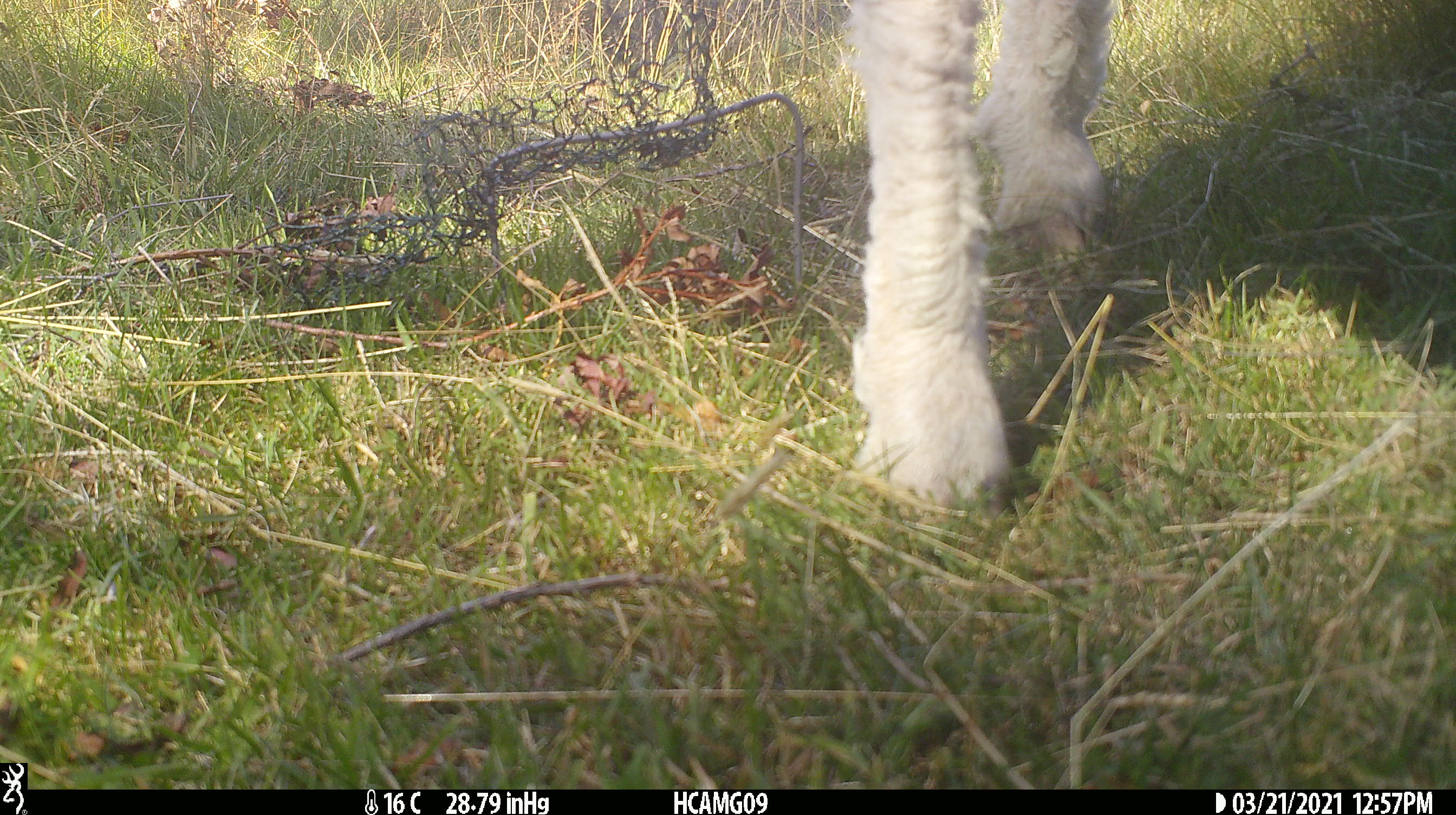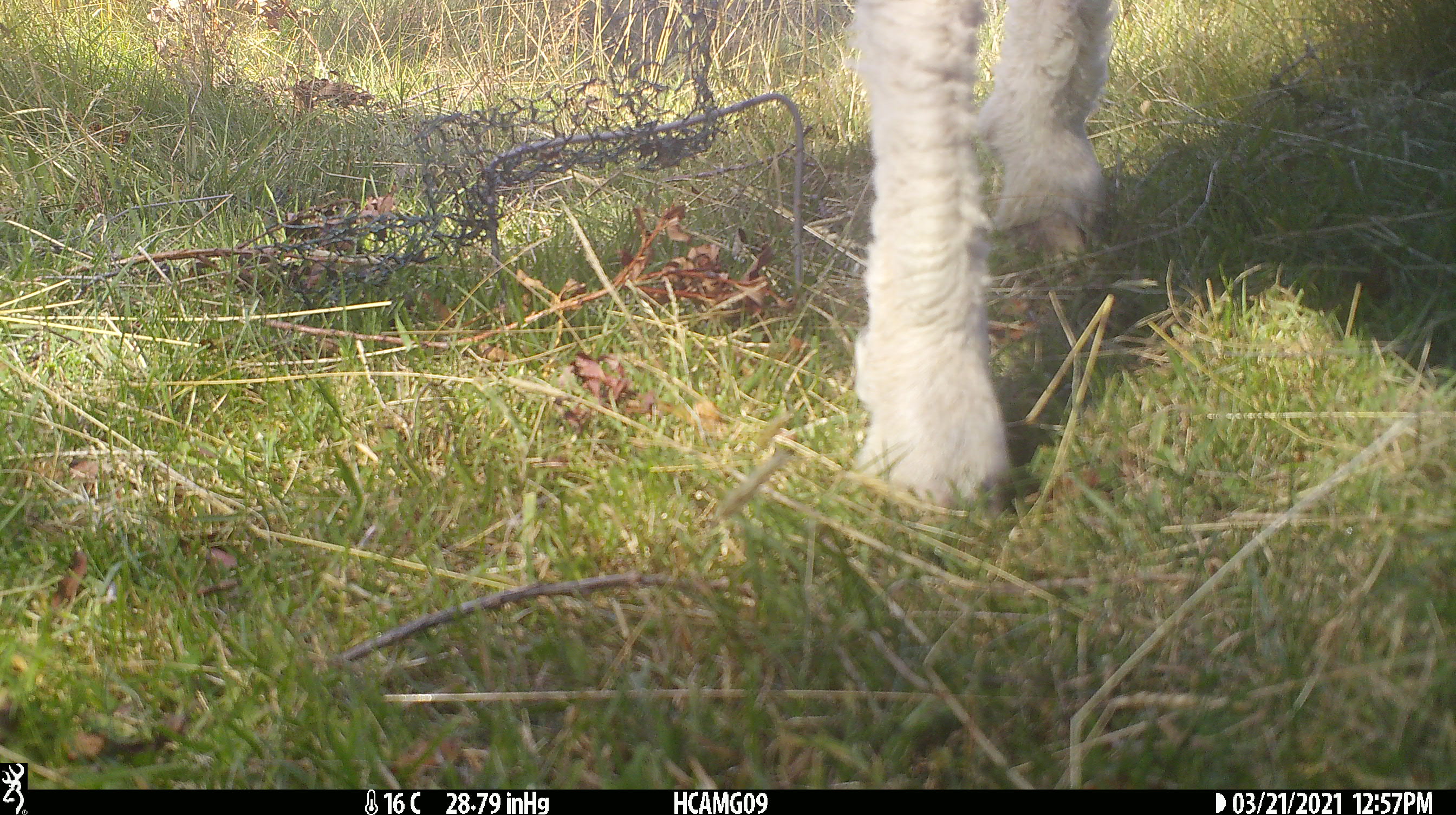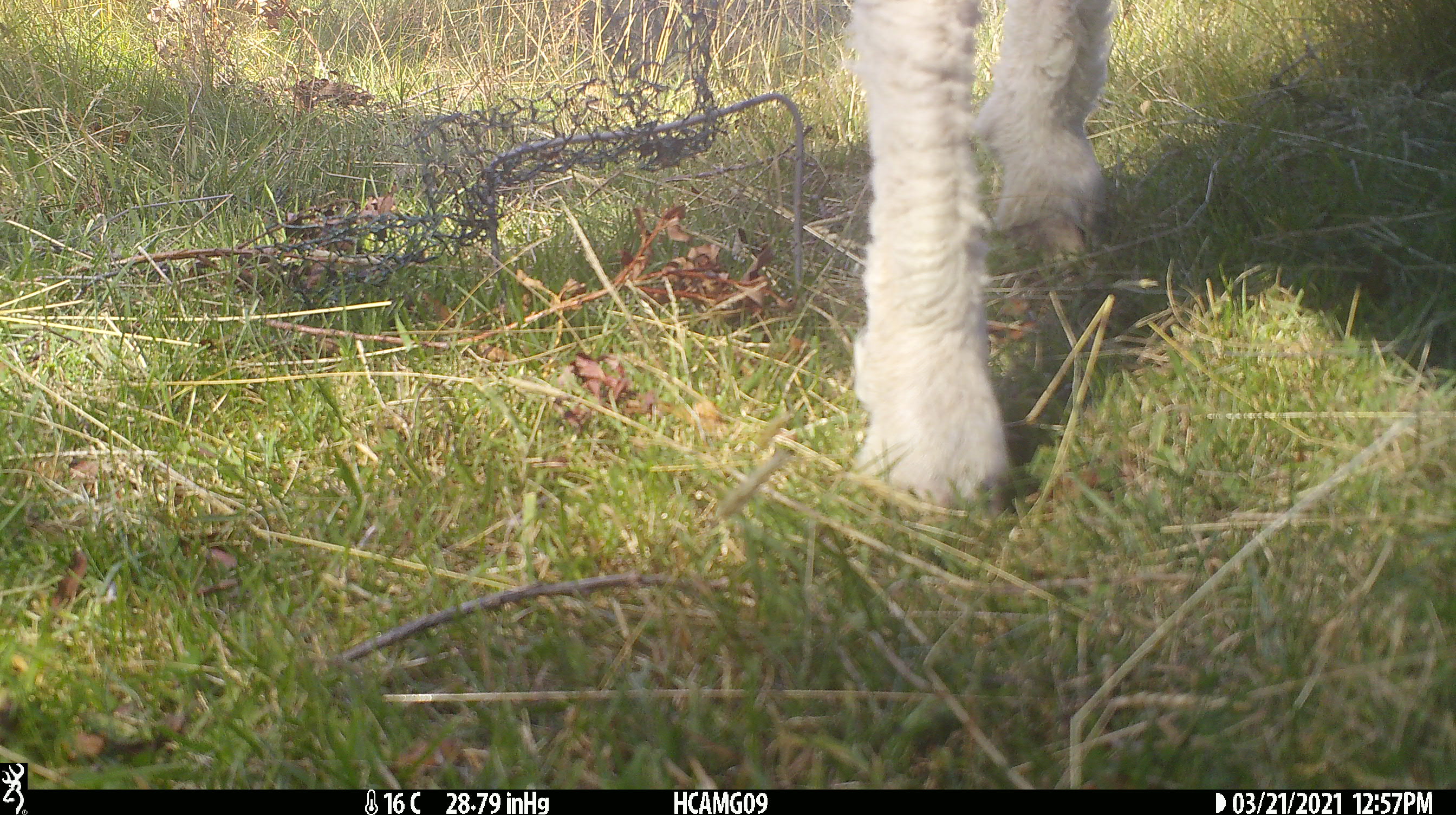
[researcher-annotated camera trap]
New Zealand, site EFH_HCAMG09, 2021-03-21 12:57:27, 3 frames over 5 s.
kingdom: Animalia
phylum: Chordata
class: Mammalia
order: Artiodactyla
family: Bovidae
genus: Ovis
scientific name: Ovis aries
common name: domestic sheep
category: sheep